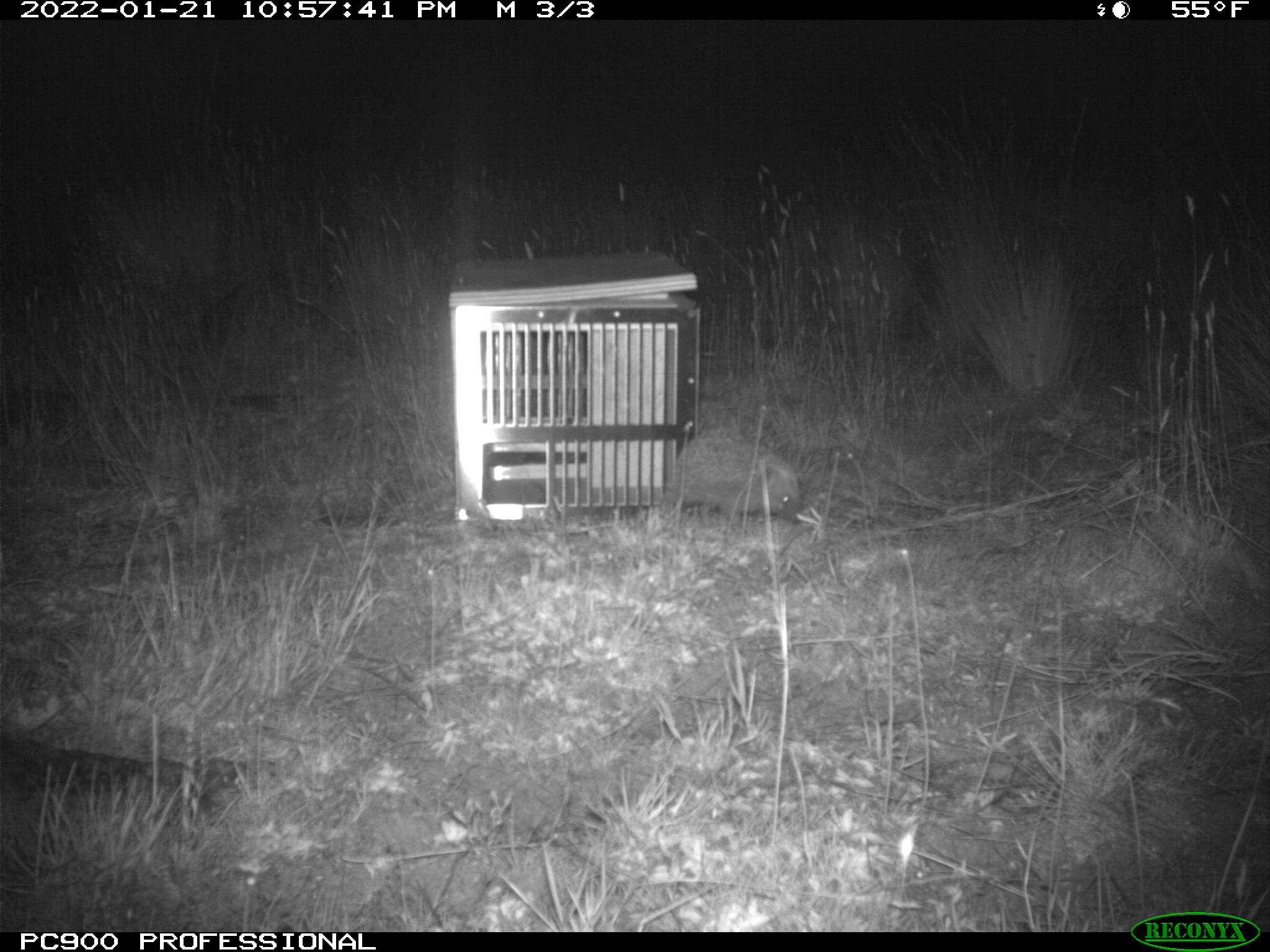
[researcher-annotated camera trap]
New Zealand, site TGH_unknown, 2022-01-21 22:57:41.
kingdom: Animalia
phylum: Chordata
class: Mammalia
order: Eulipotyphla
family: Erinaceidae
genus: Erinaceus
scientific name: Erinaceus europaeus europaeus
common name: european hedgehog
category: hedgehog